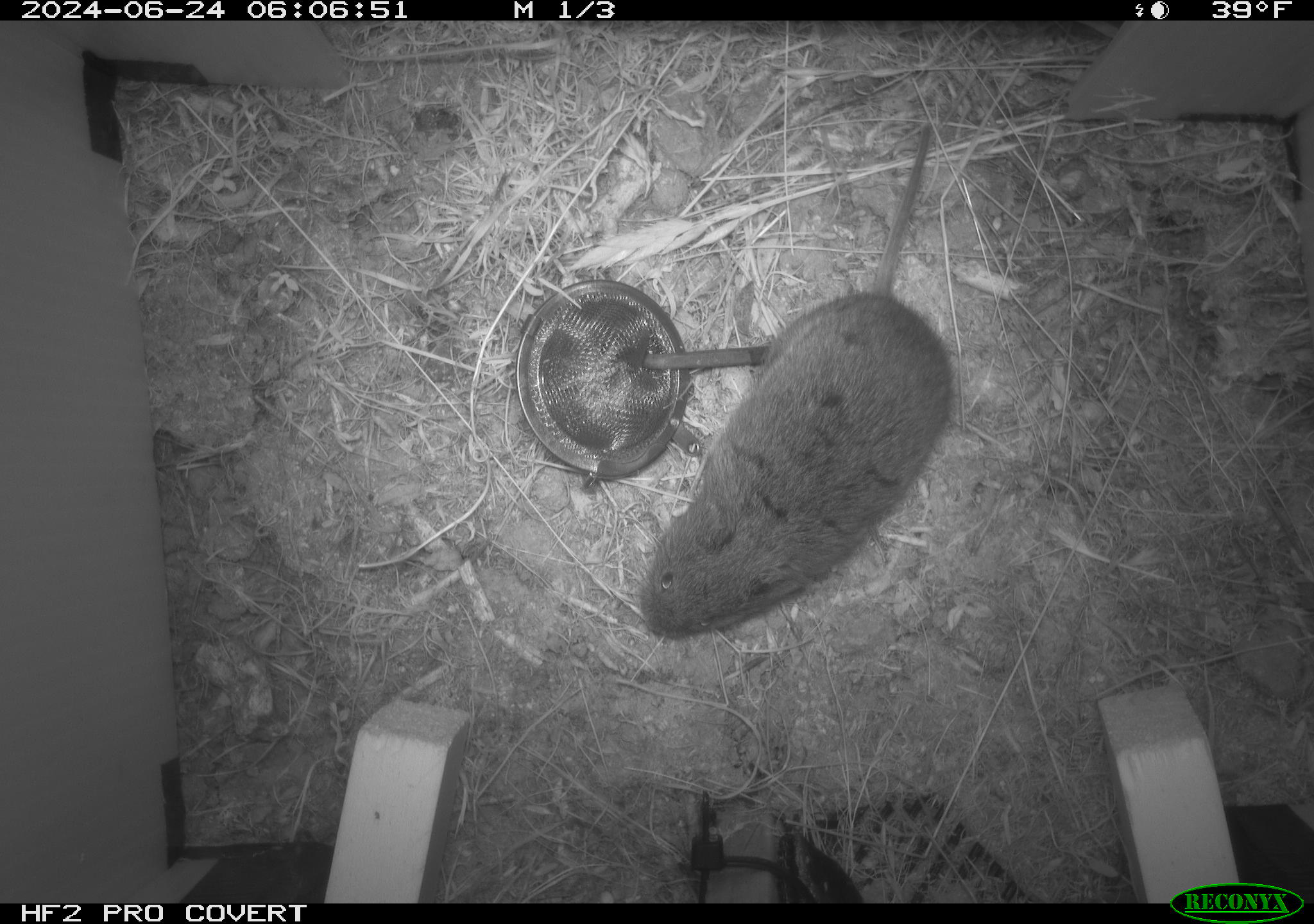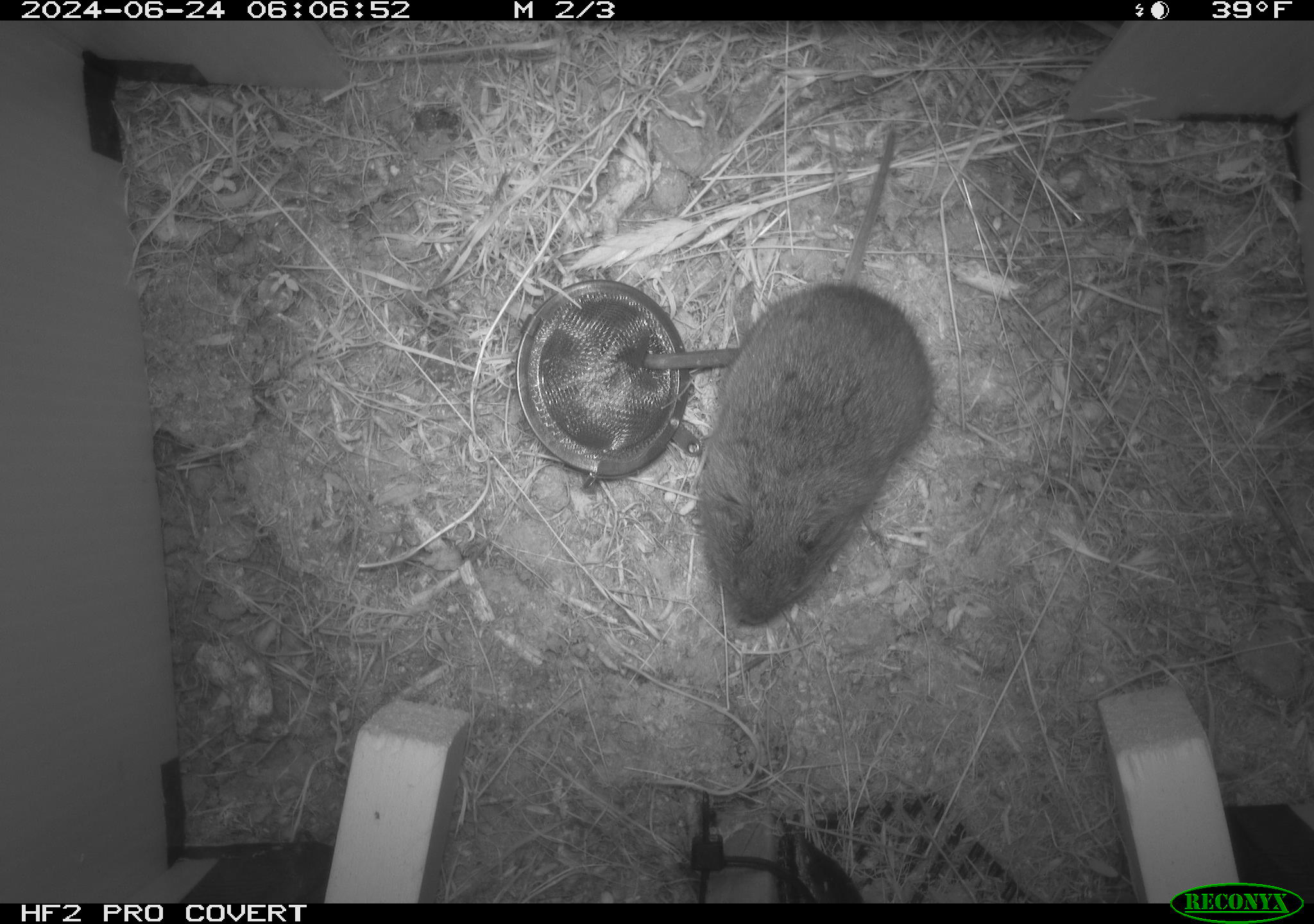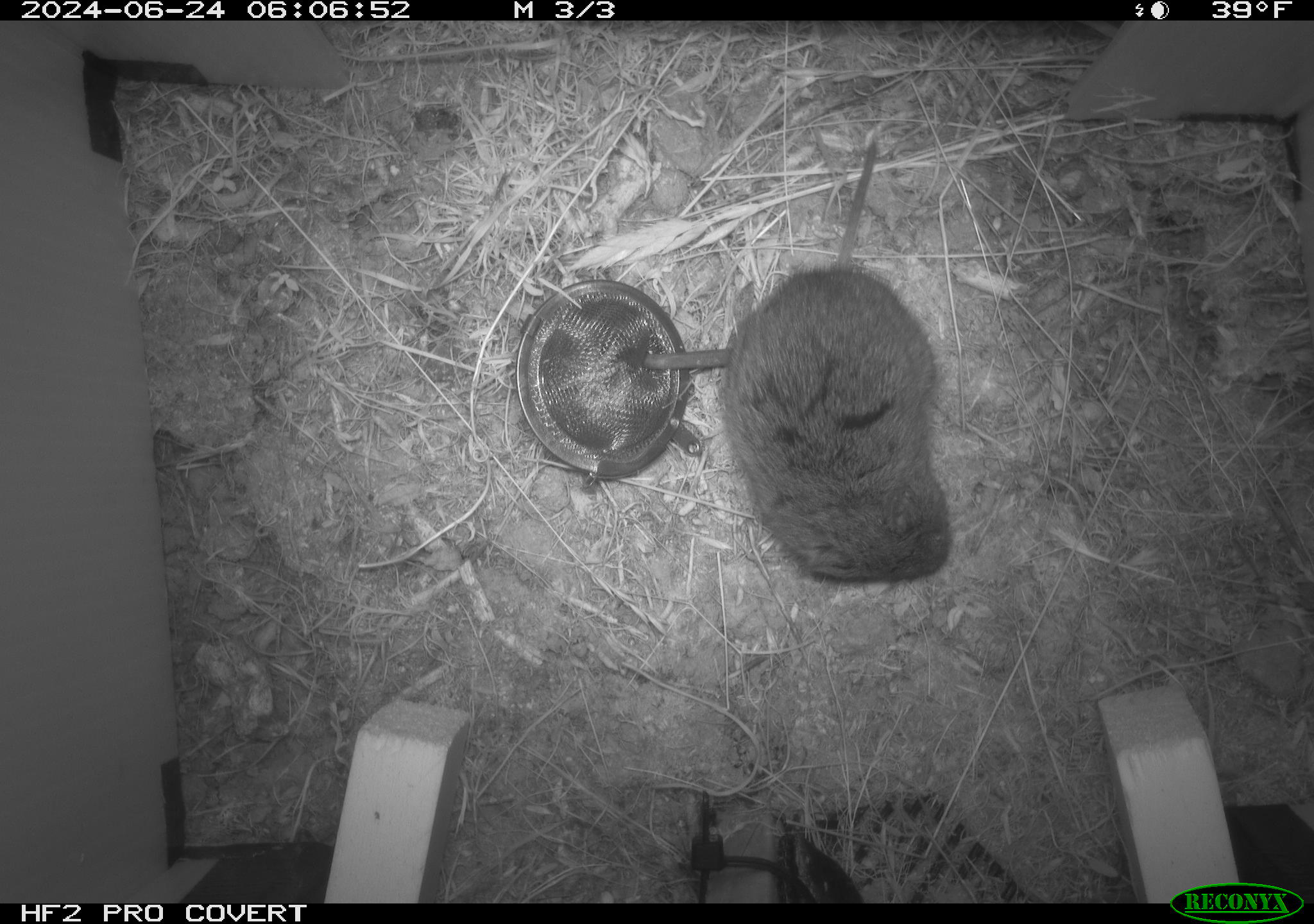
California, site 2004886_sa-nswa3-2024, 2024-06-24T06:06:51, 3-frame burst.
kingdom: Animalia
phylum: Chordata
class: Mammalia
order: Rodentia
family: Cricetidae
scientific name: Arvicolinae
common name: voles, lemmings, and muskrats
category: arvicolinae subfamily